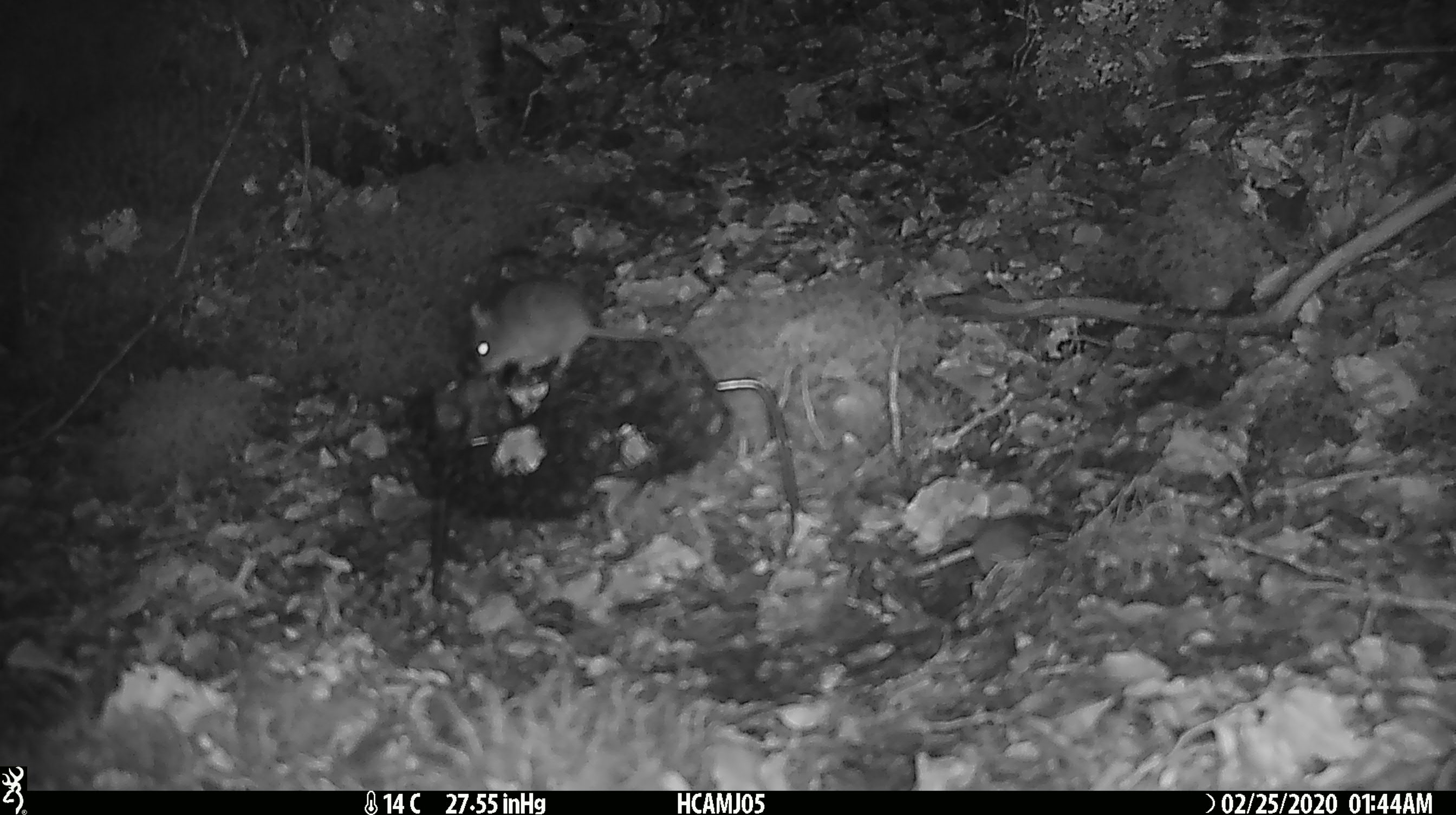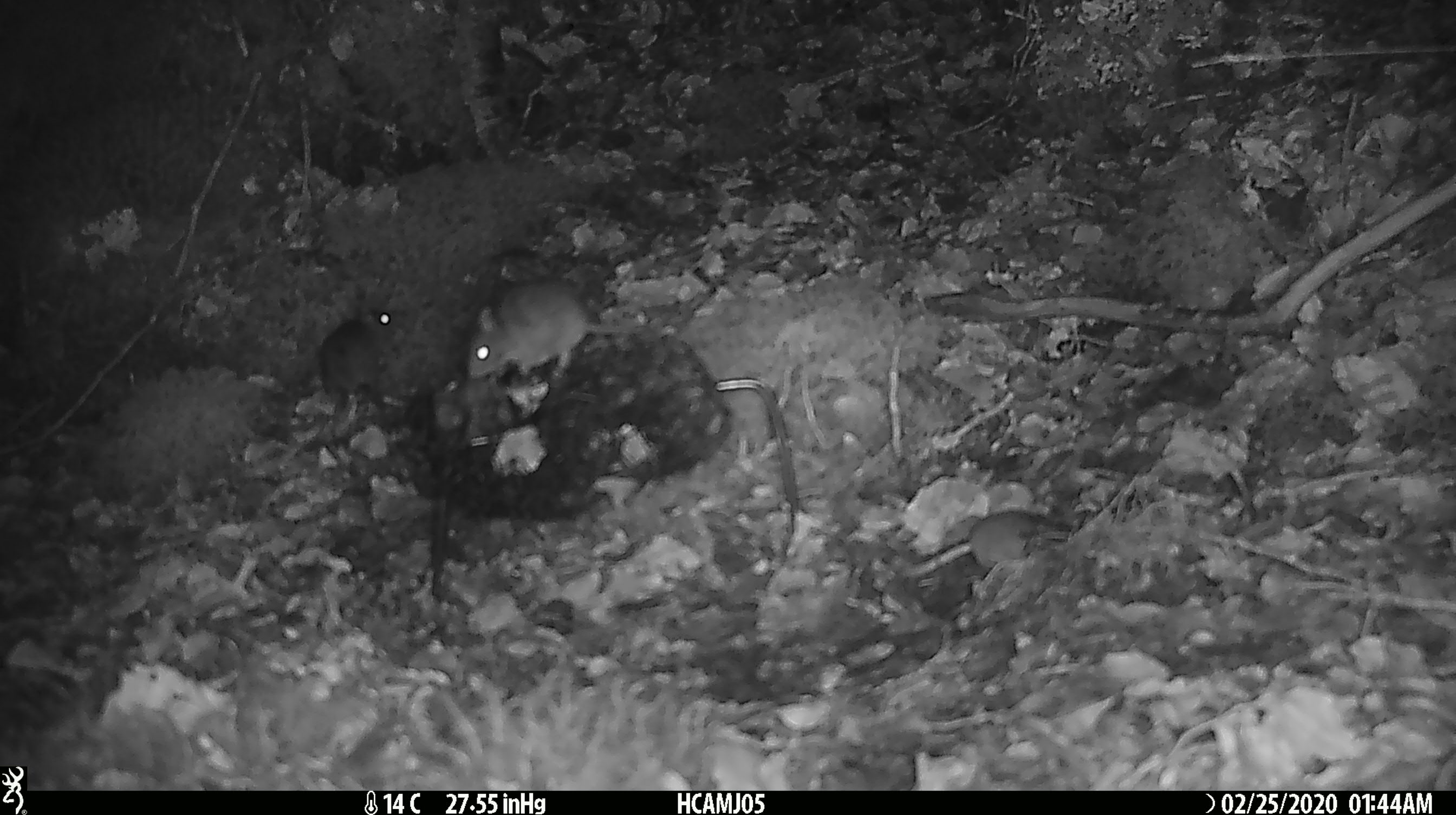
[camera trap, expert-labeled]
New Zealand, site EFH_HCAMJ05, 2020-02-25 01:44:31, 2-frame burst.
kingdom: Animalia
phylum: Chordata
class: Mammalia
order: Rodentia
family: Muridae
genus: Mus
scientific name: Mus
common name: mouse